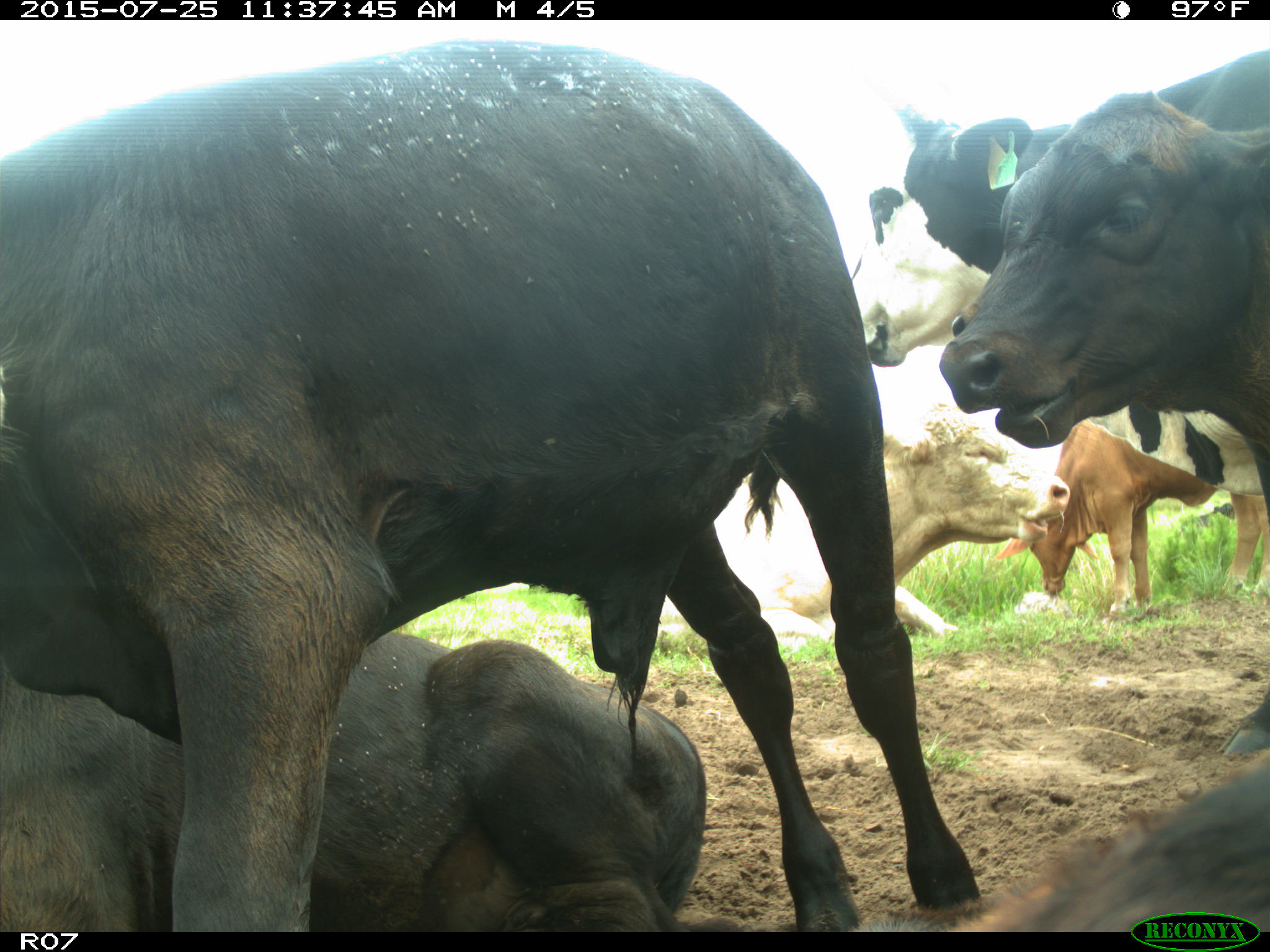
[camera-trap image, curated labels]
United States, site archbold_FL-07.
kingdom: Animalia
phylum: Chordata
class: Mammalia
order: Artiodactyla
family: Bovidae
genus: Bos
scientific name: Bos taurus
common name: domestic cow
Bos taurus (domestic cow).